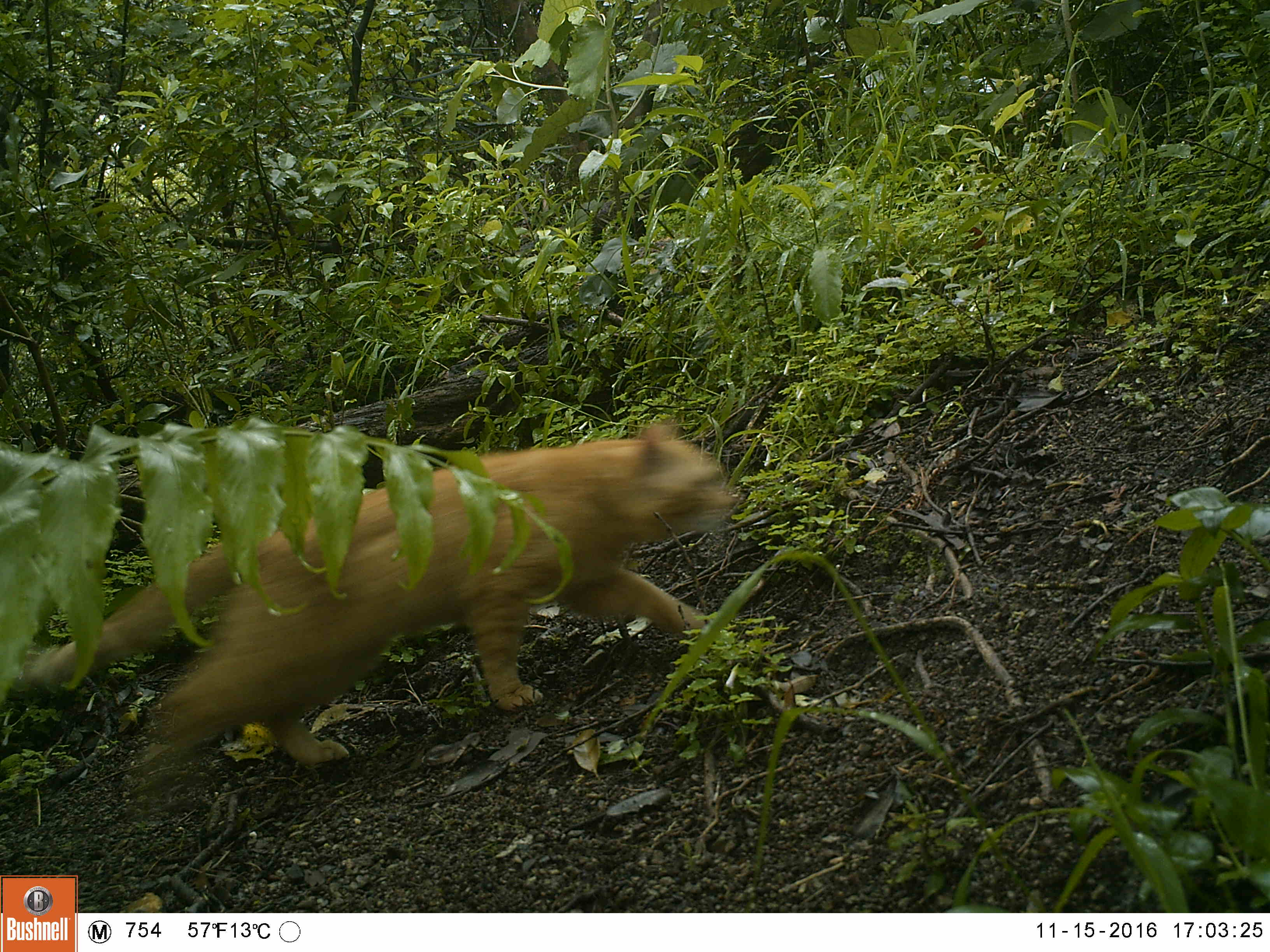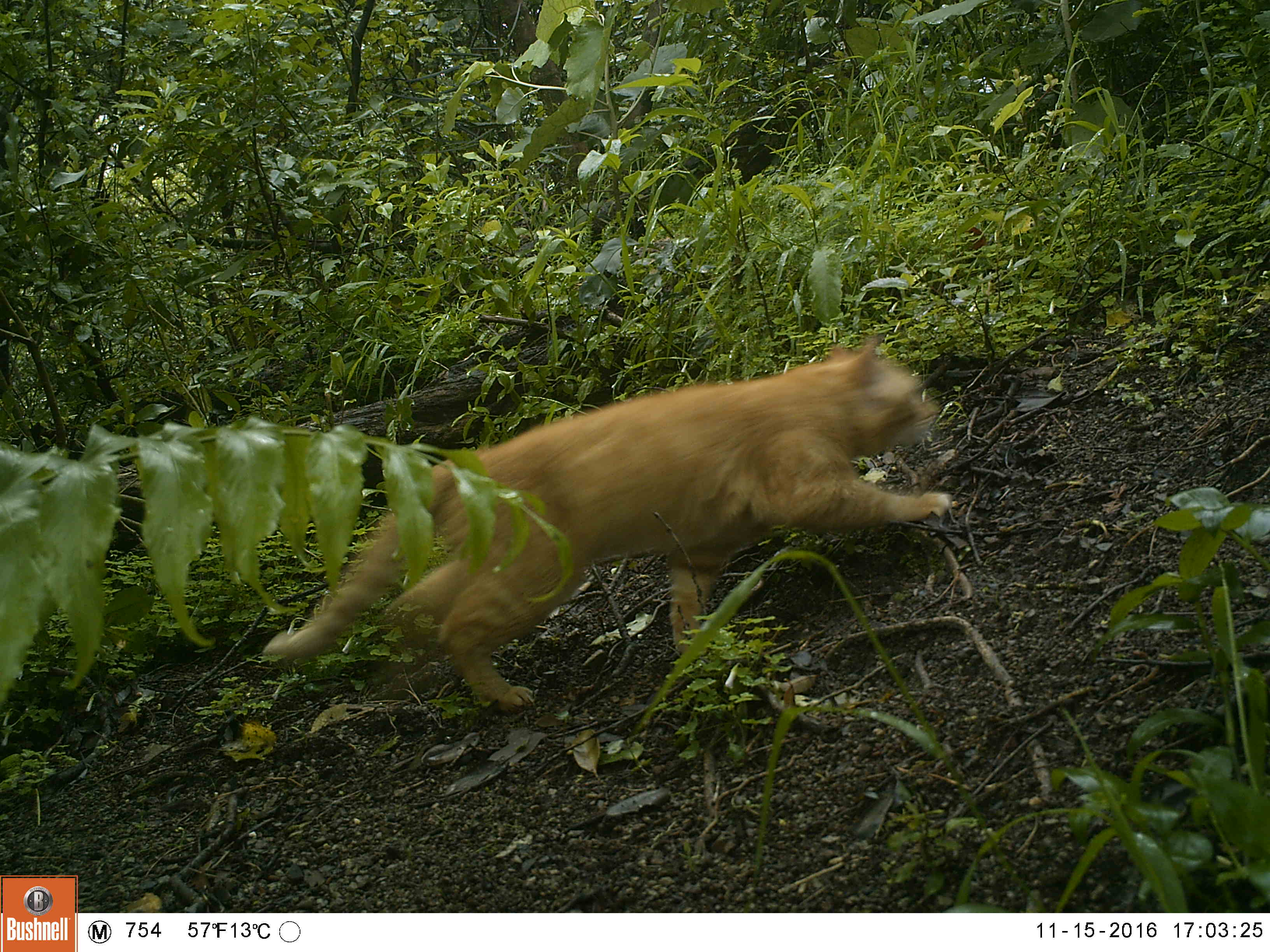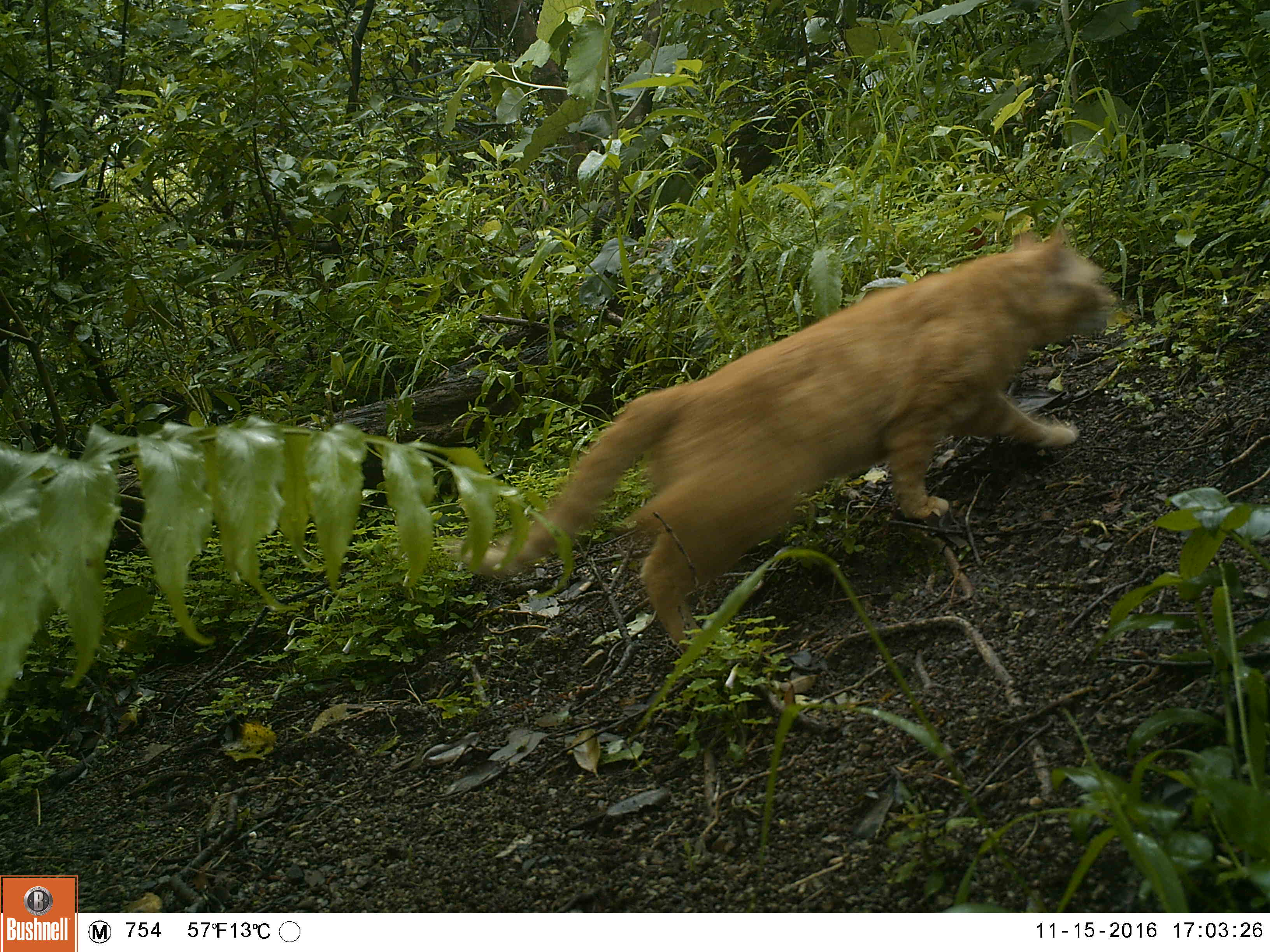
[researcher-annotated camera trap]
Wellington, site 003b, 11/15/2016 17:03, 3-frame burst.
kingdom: Animalia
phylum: Chordata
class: Mammalia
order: Carnivora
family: Felidae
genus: Felis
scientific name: Felis catus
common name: cat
Cat (Felis catus).